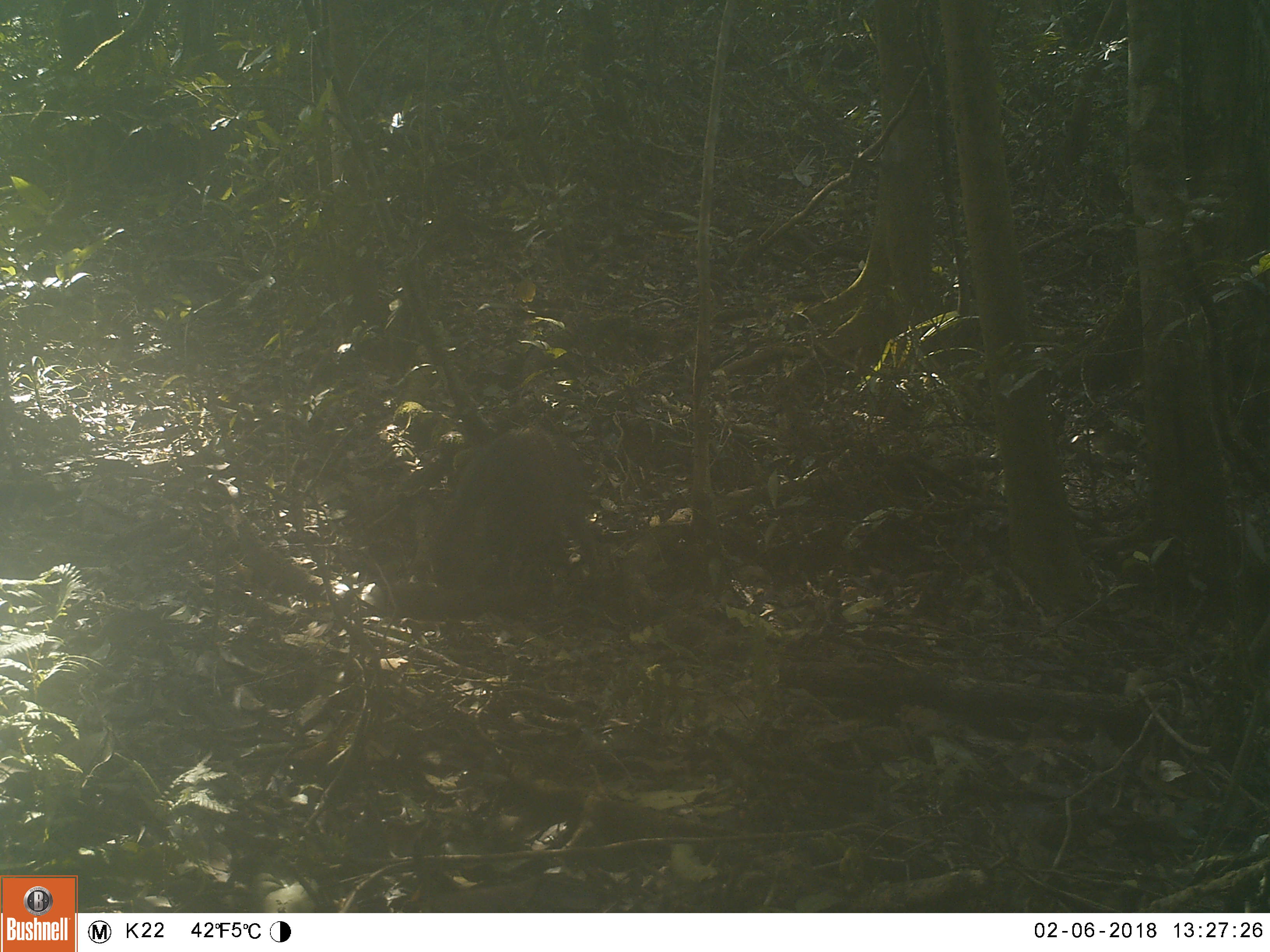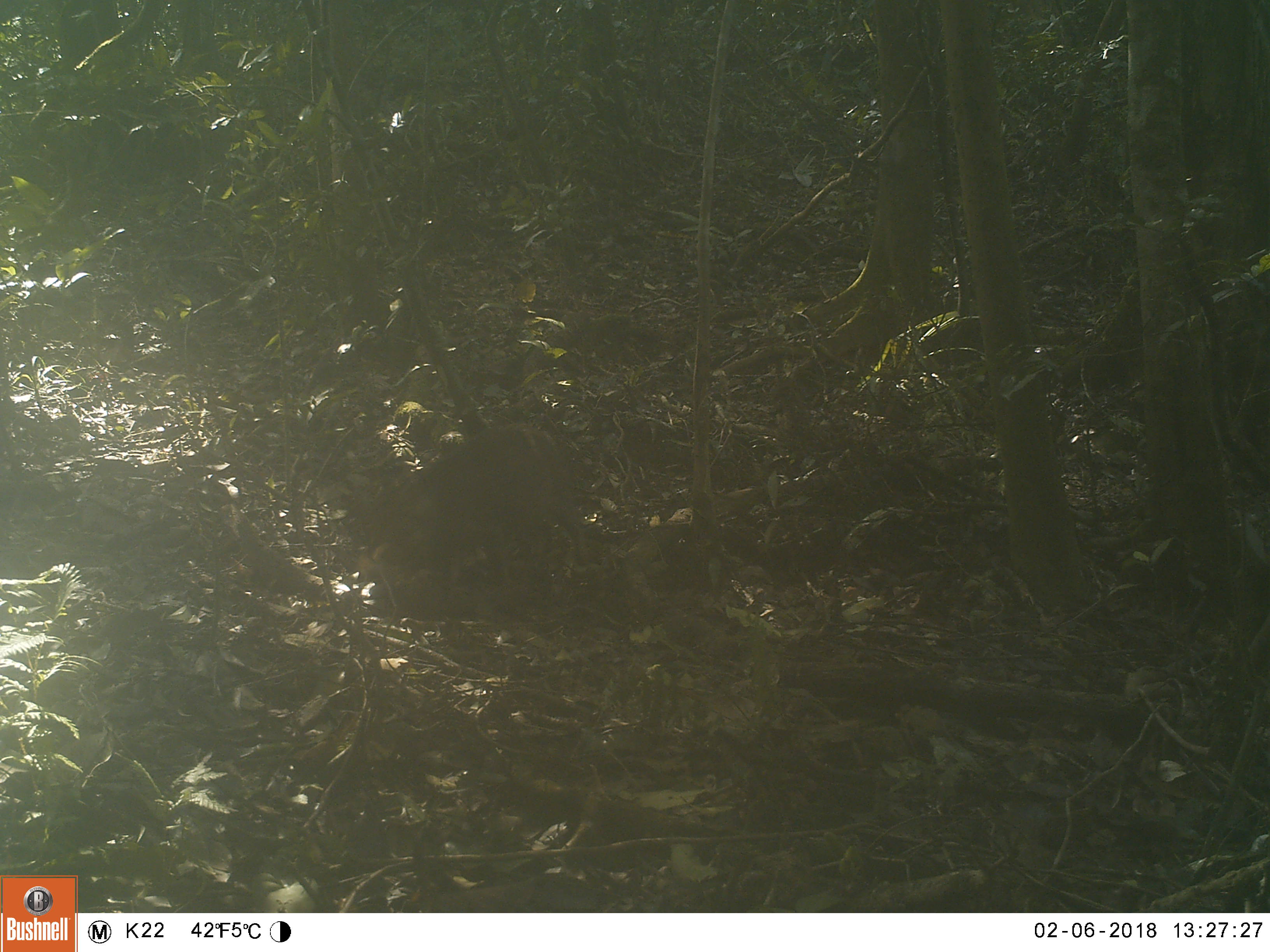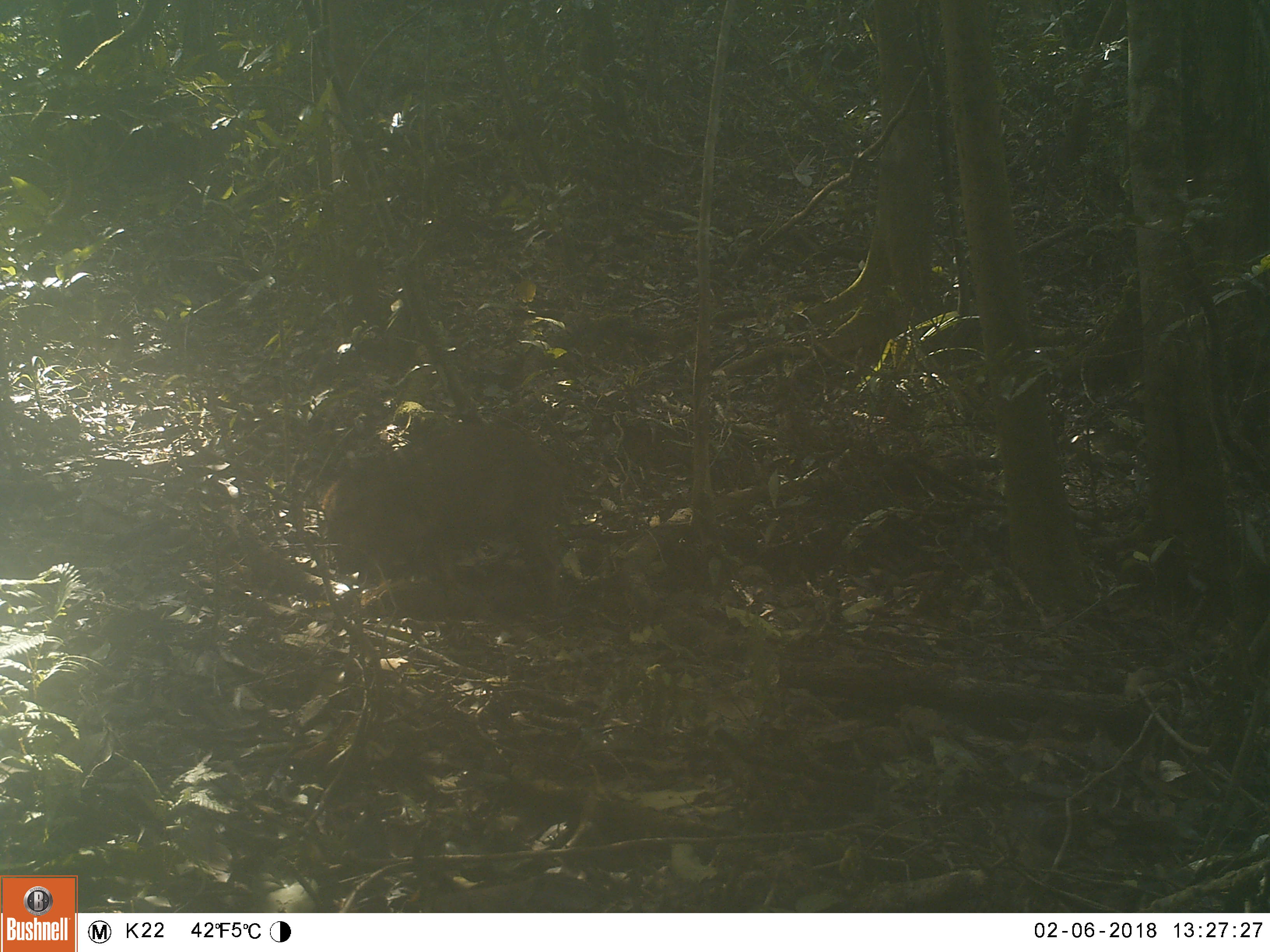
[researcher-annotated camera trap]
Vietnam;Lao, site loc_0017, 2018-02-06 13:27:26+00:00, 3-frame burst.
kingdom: Animalia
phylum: Chordata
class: Mammalia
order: Artiodactyla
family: Suidae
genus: Sus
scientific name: Sus scrofa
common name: eurasian wild pig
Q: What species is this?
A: Eurasian wild pig (Sus scrofa).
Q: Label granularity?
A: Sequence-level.